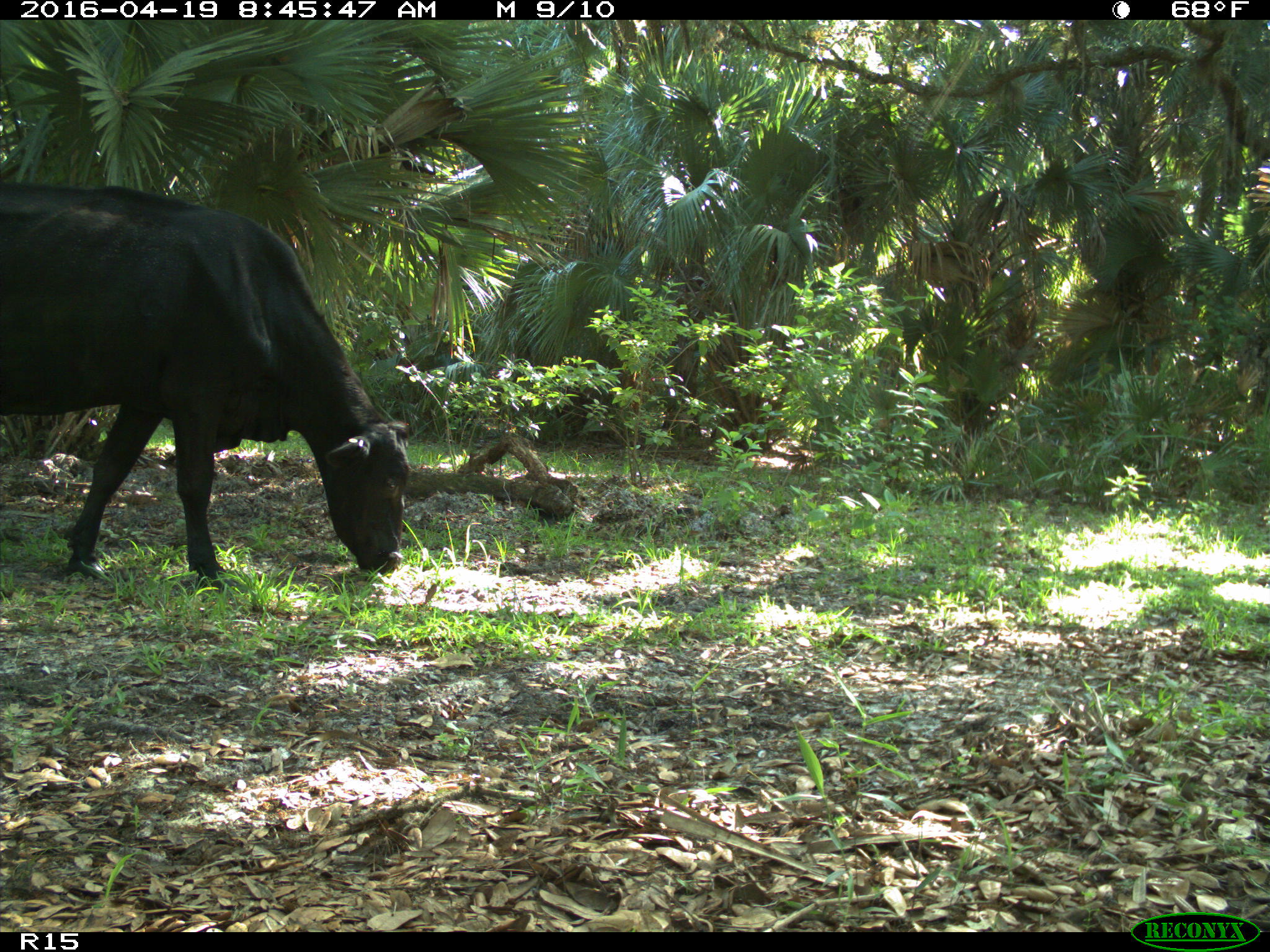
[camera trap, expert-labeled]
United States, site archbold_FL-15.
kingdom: Animalia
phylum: Chordata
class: Mammalia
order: Artiodactyla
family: Bovidae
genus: Bos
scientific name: Bos taurus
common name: domestic cow